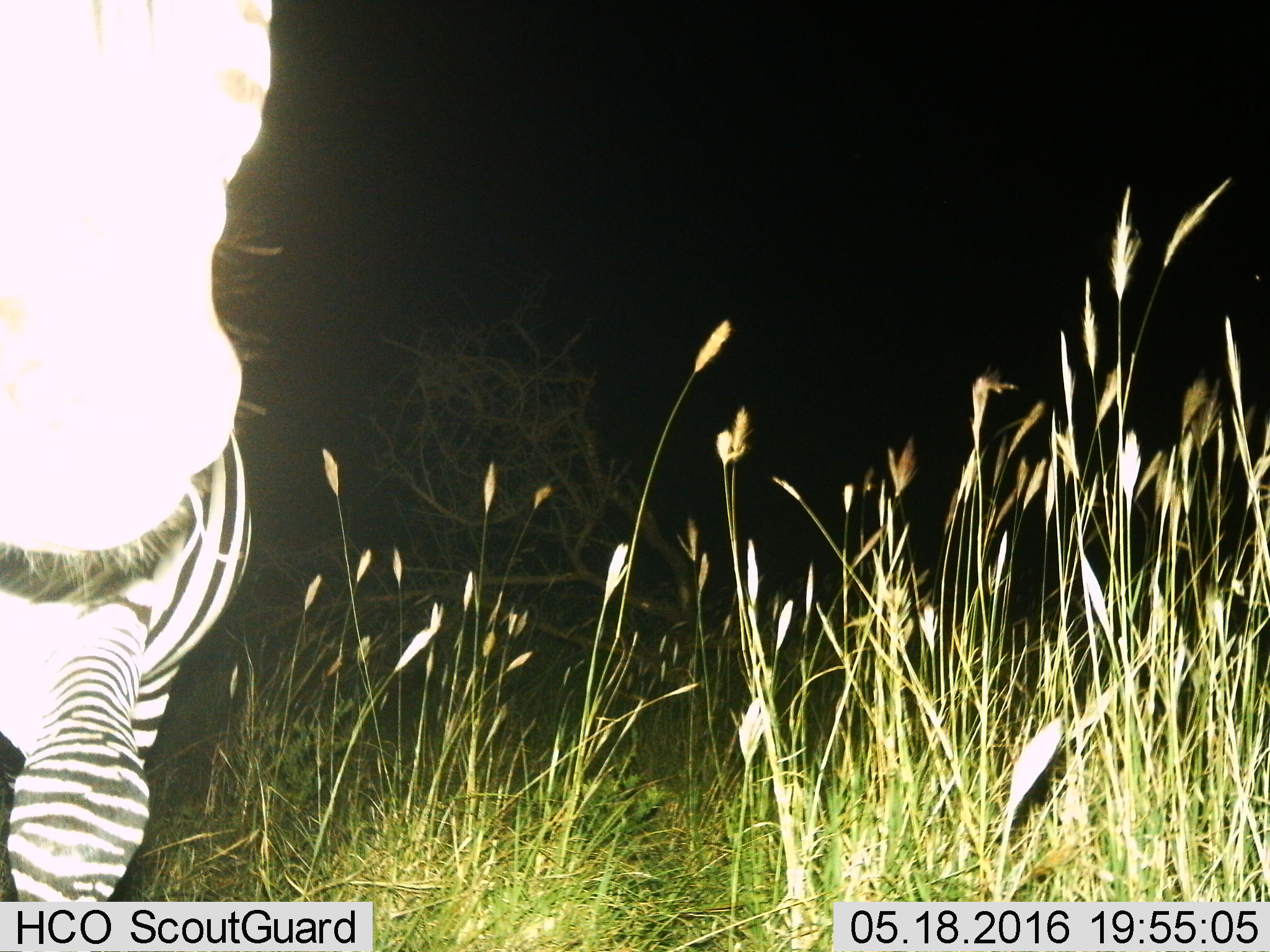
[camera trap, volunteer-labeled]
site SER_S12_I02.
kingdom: Animalia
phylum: Chordata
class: Mammalia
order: Perissodactyla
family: Equidae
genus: Equus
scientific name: Equus quagga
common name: plains zebra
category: zebraplains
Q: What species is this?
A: Zebraplains (plains zebra) (Equus quagga).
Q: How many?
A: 1.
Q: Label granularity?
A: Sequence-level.